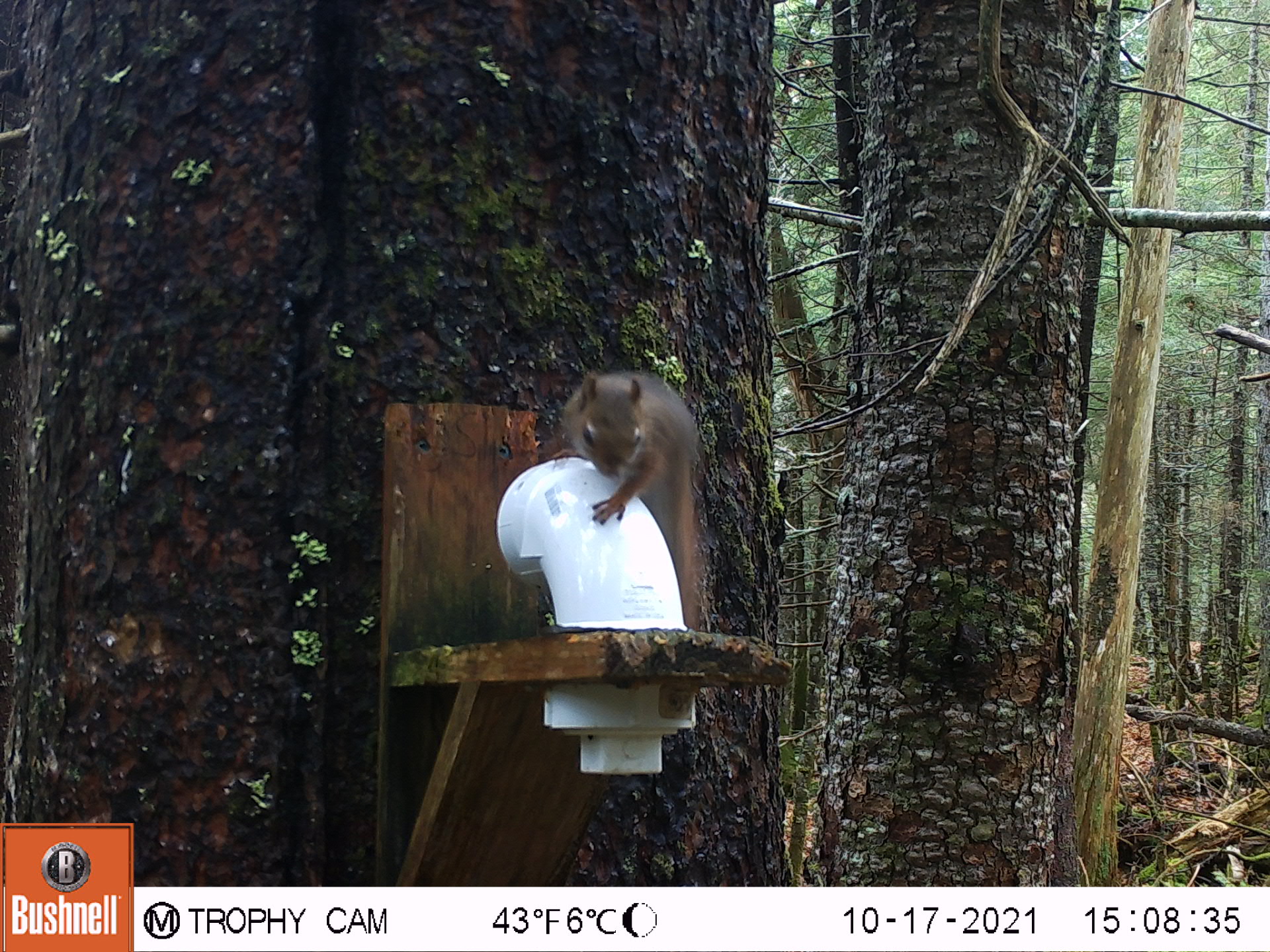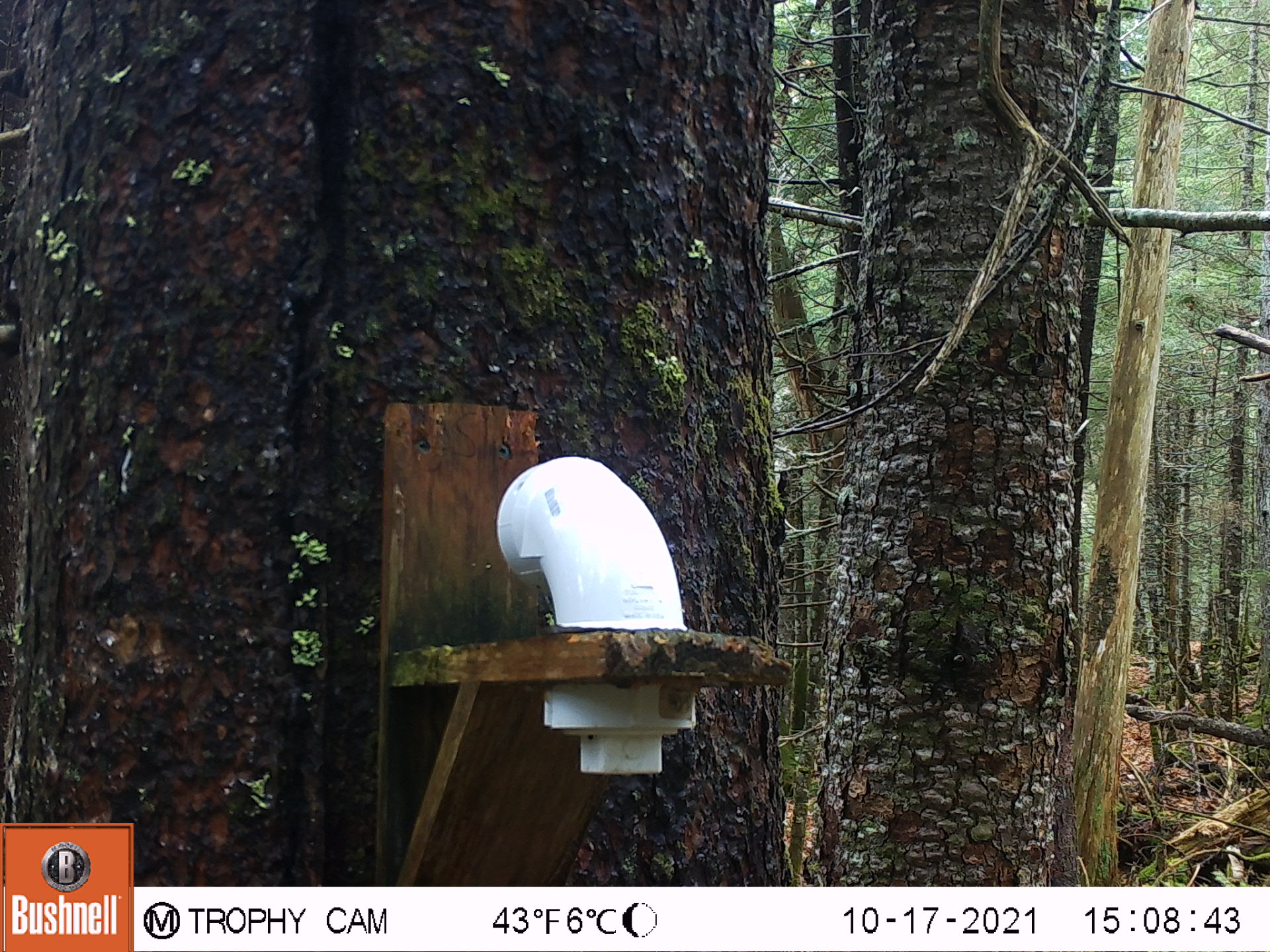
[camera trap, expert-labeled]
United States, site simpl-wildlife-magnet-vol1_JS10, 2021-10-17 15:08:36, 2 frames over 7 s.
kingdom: Animalia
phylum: Chordata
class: Mammalia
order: Rodentia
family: Sciuridae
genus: Tamiasciurus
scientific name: Tamiasciurus hudsonicus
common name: red squirrel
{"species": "red squirrel (Tamiasciurus hudsonicus)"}